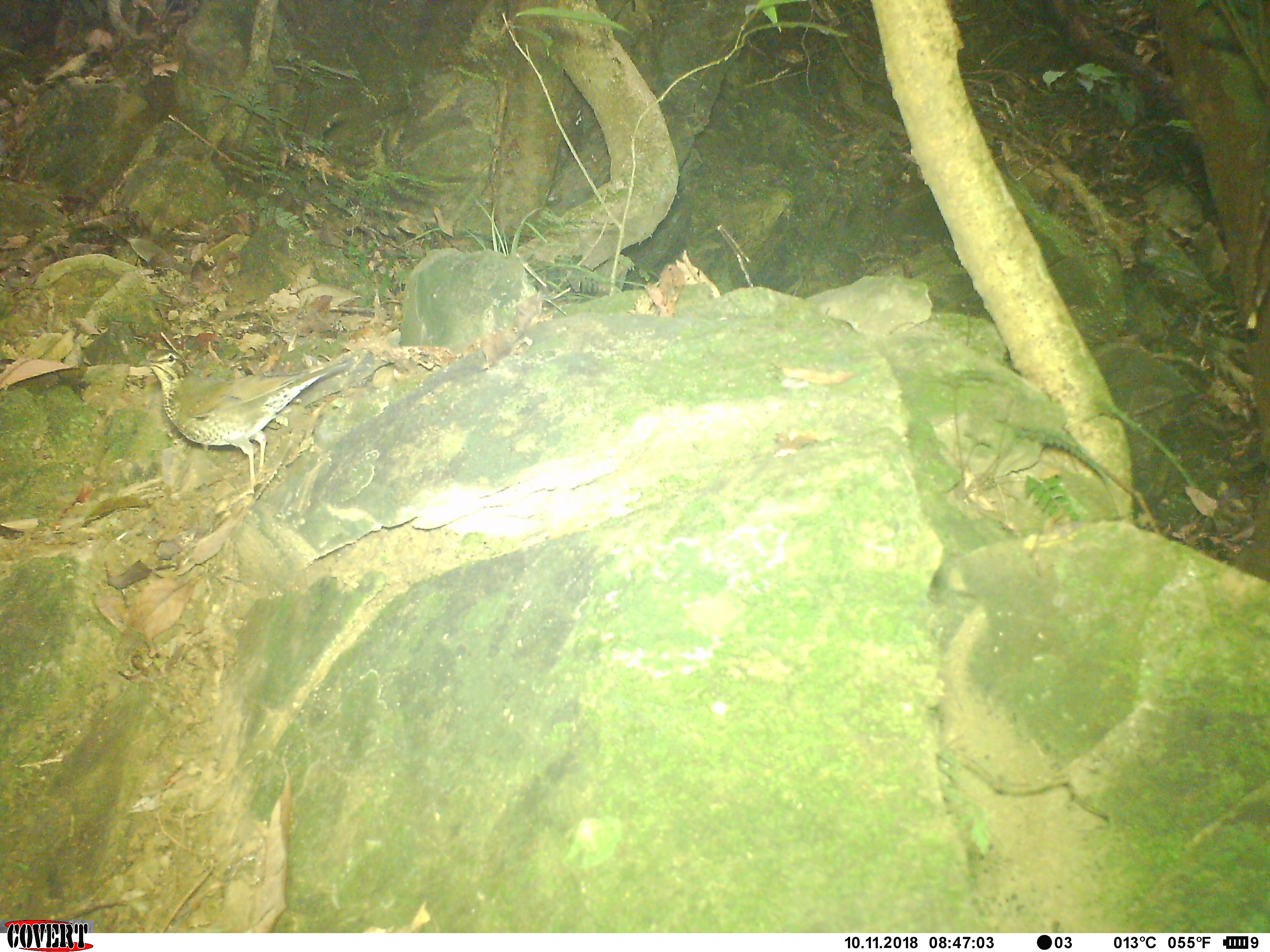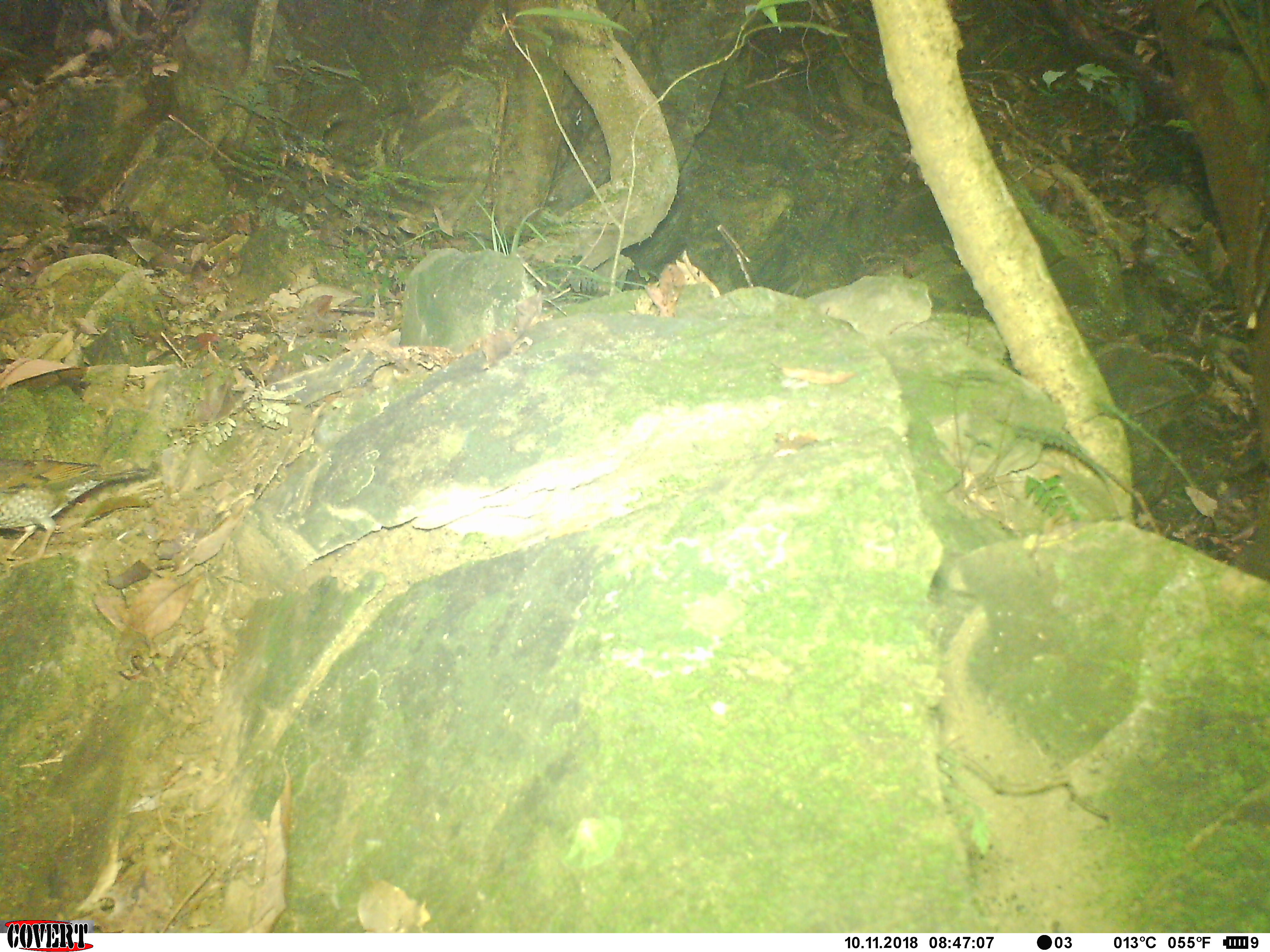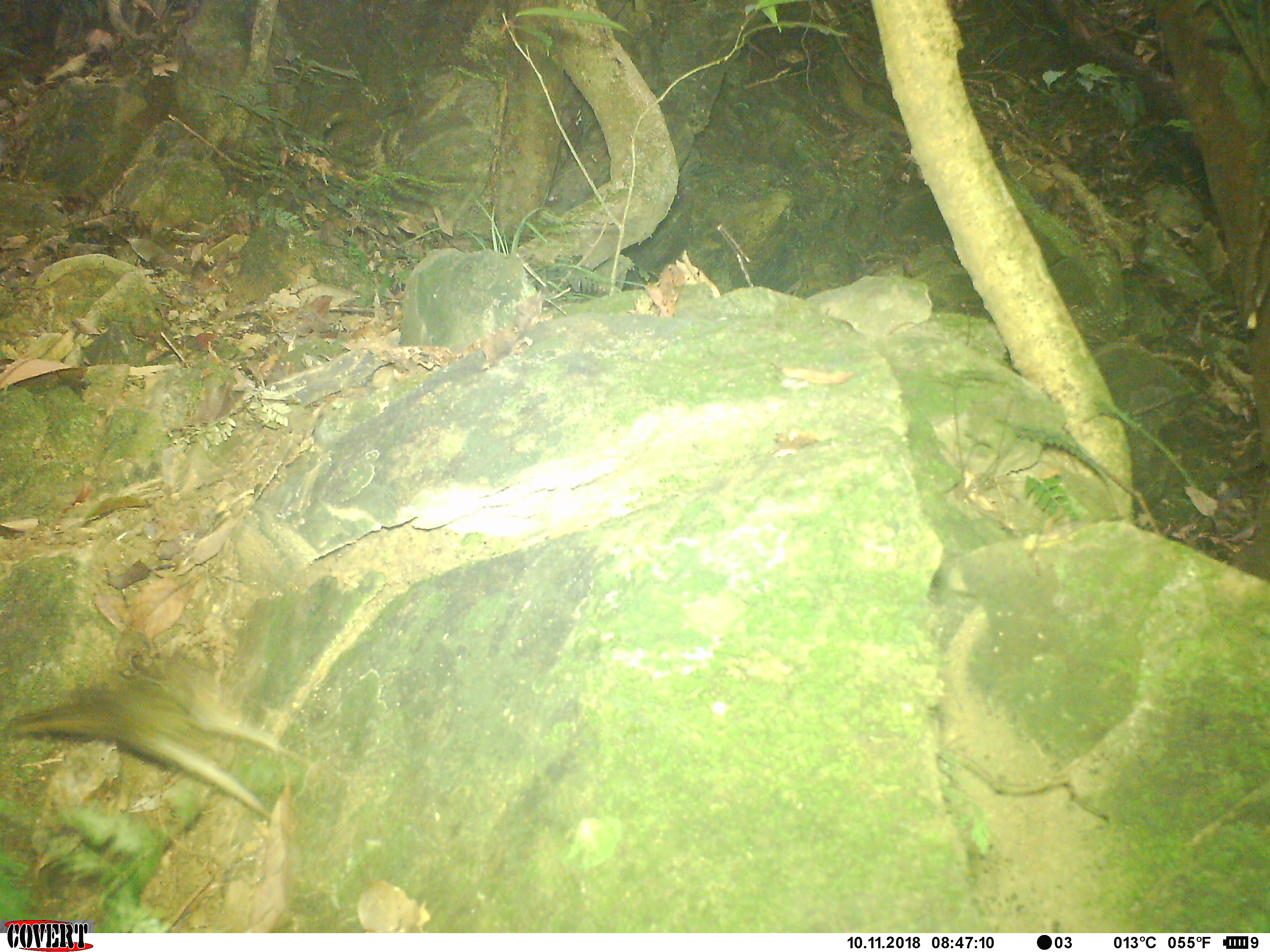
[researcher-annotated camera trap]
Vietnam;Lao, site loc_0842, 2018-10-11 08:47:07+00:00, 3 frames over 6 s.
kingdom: Animalia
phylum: Chordata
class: Aves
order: Passeriformes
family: Turdidae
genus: Geokichla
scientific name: Geokichla sibirica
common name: siberian thrush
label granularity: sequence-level